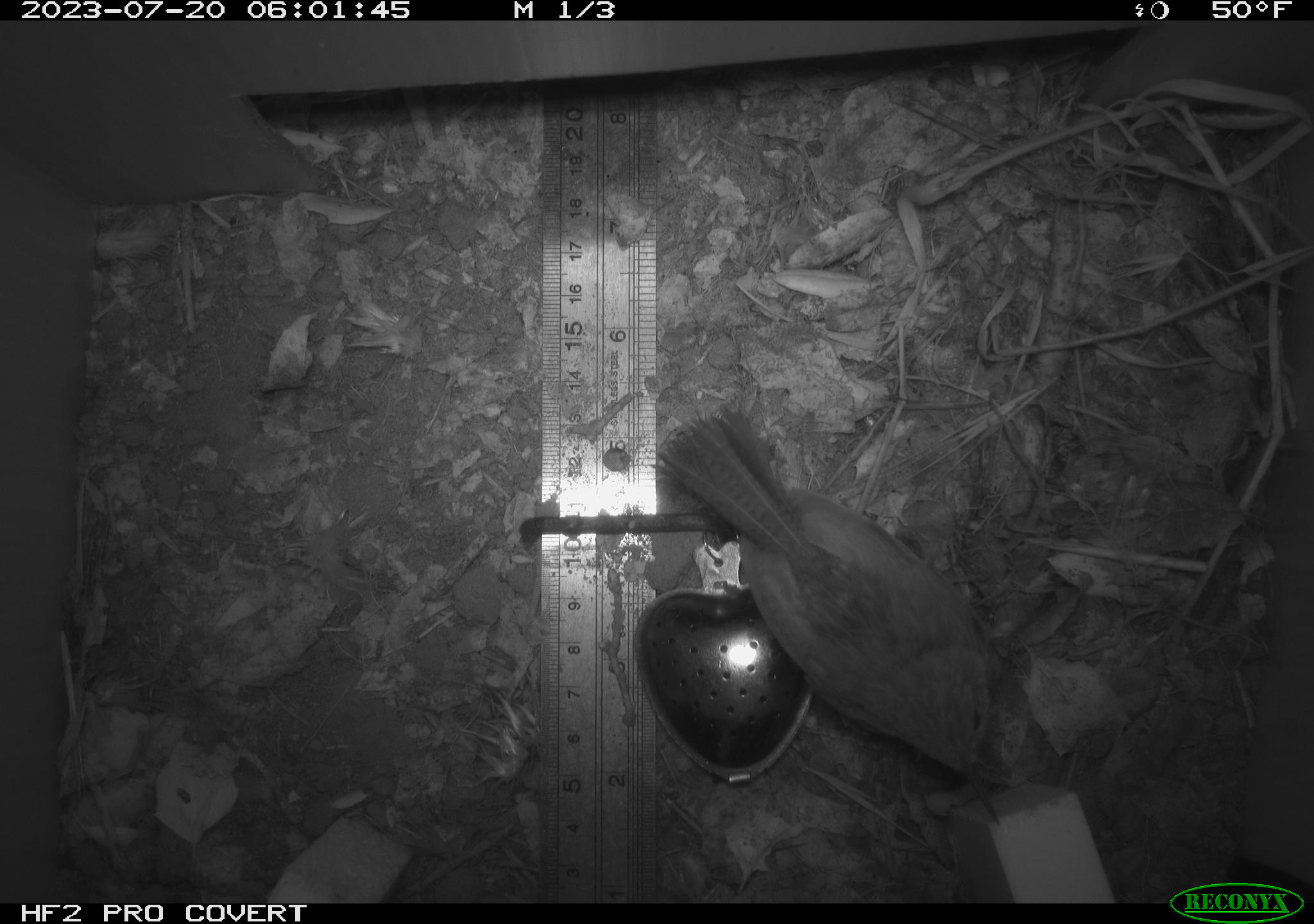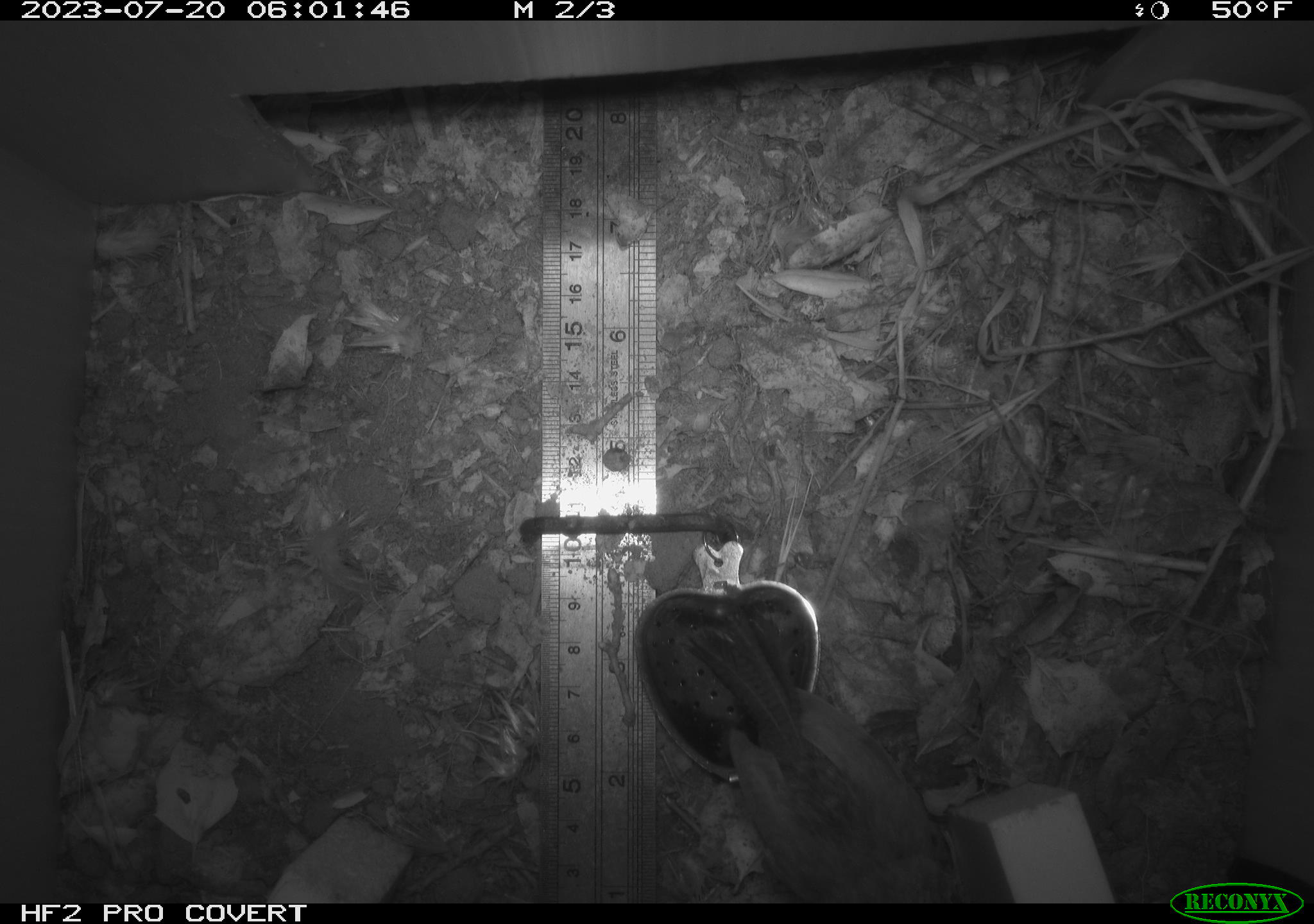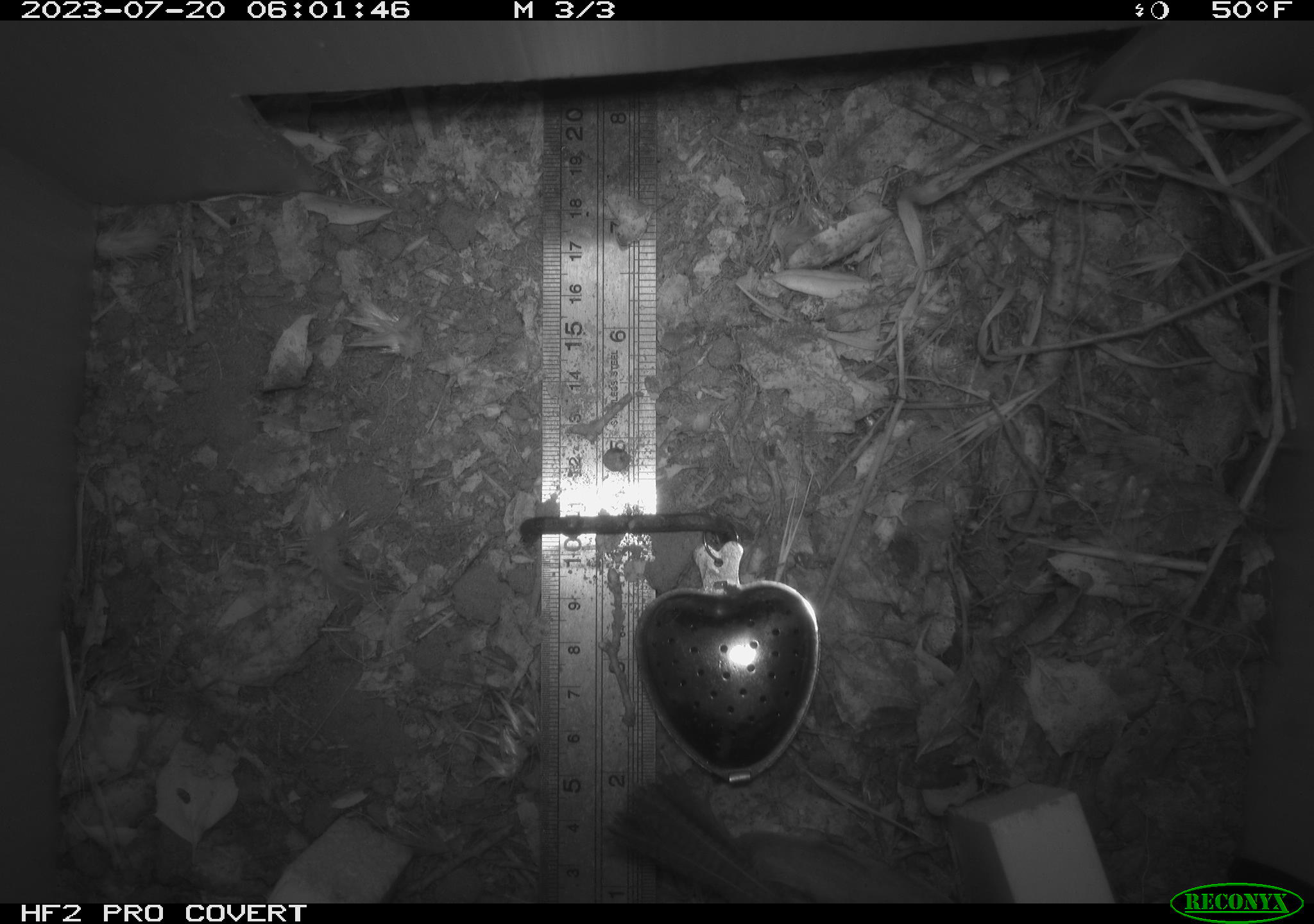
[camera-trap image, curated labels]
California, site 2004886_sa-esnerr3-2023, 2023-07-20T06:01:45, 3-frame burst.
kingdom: Animalia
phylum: Chordata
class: Aves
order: Passeriformes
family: Troglodytidae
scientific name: Troglodytidae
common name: wren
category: troglodytidae family